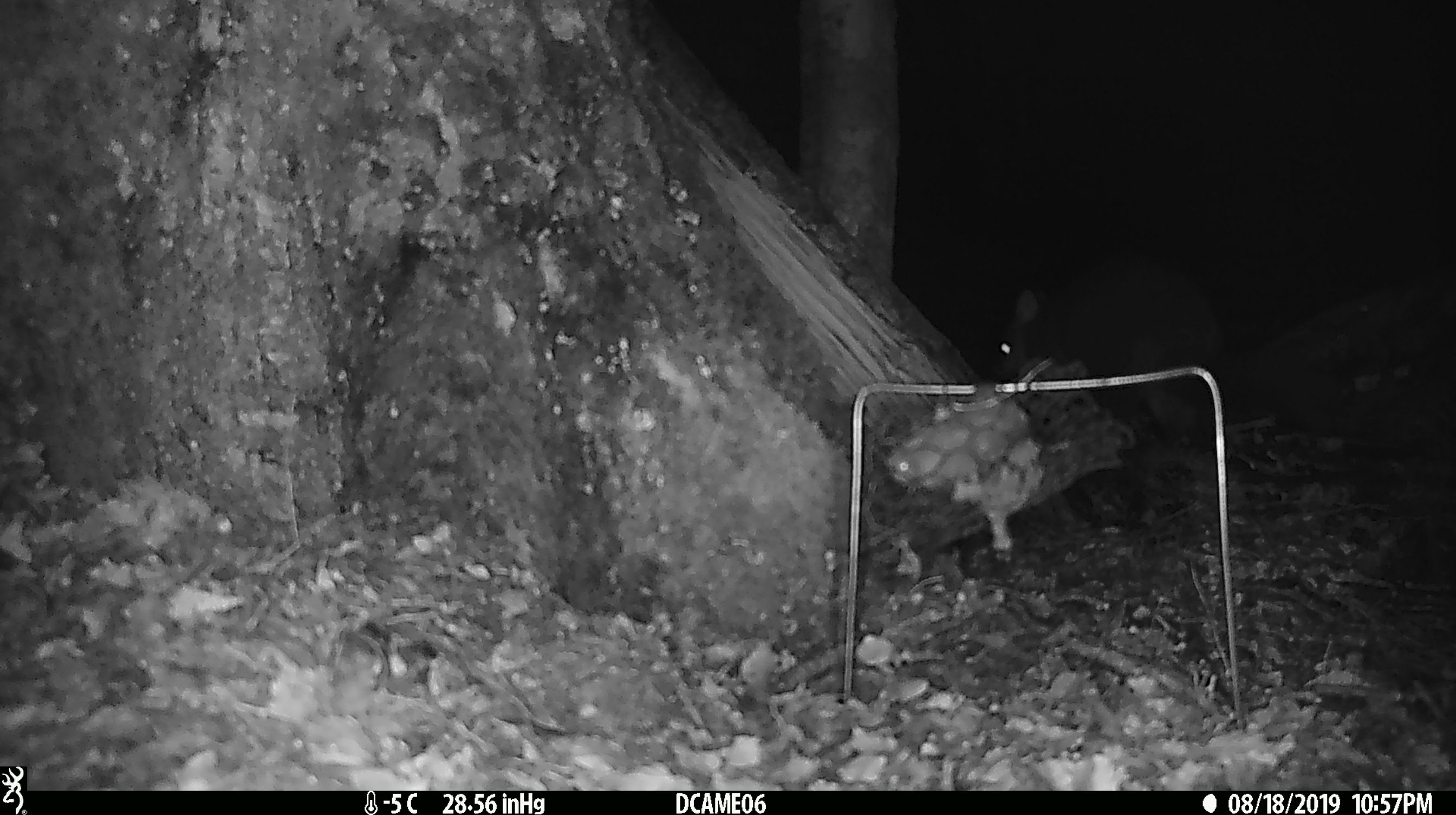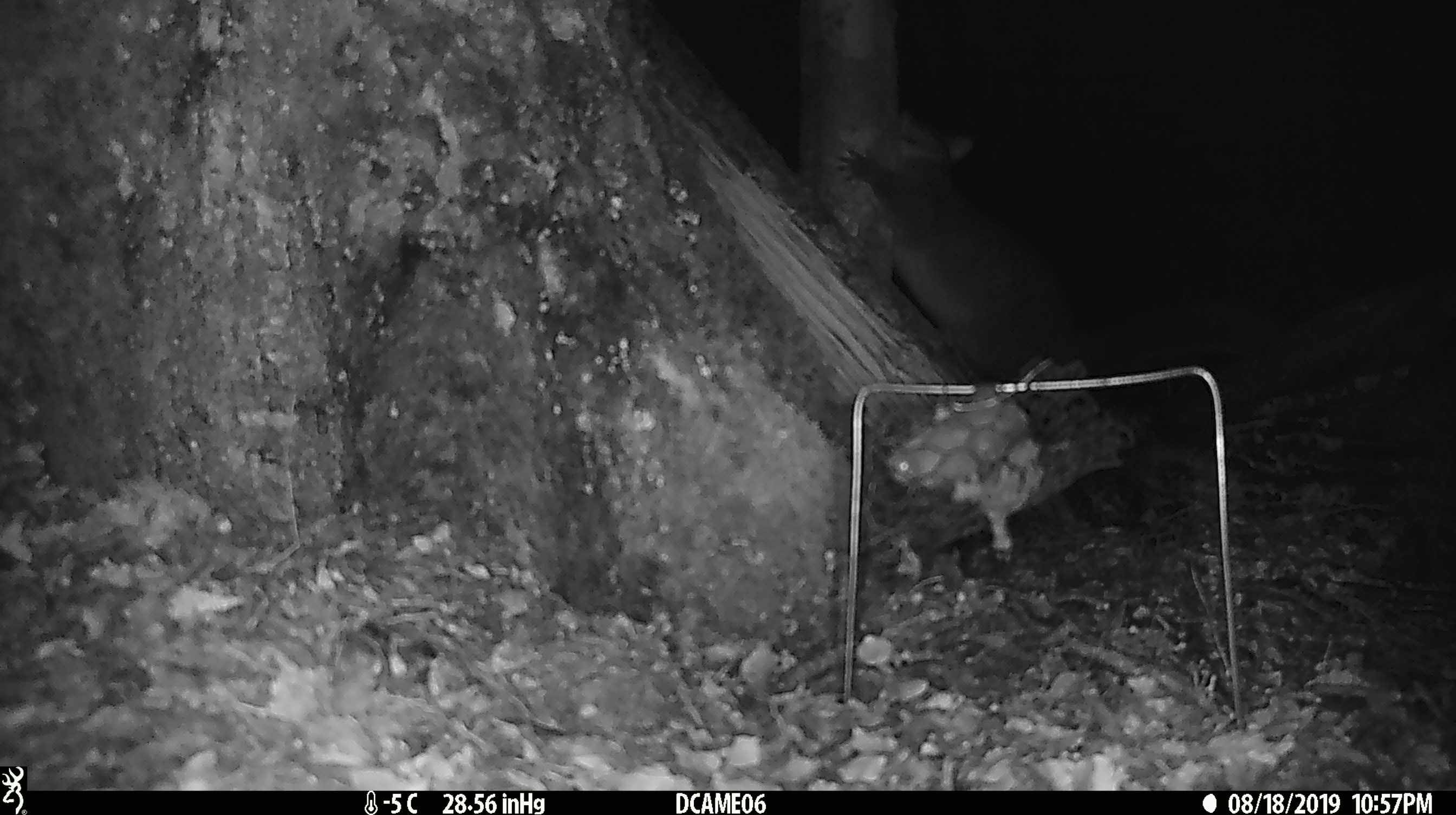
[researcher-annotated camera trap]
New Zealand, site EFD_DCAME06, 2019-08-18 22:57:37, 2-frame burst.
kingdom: Animalia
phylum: Chordata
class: Mammalia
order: Diprotodontia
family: Phalangeridae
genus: Trichosurus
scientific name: Trichosurus vulpecula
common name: common brushtail possum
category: possum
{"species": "possum (common brushtail possum) (Trichosurus vulpecula)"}